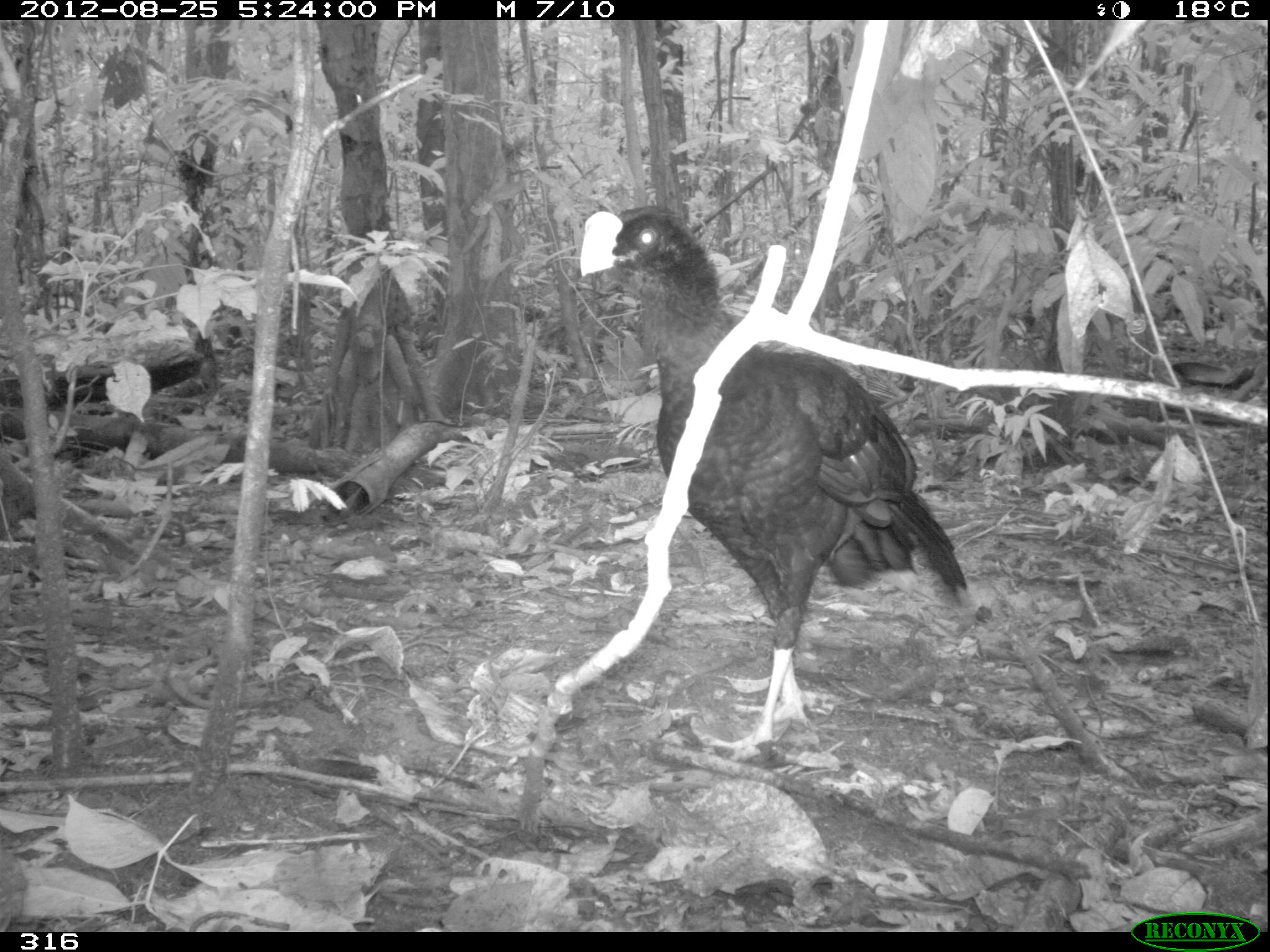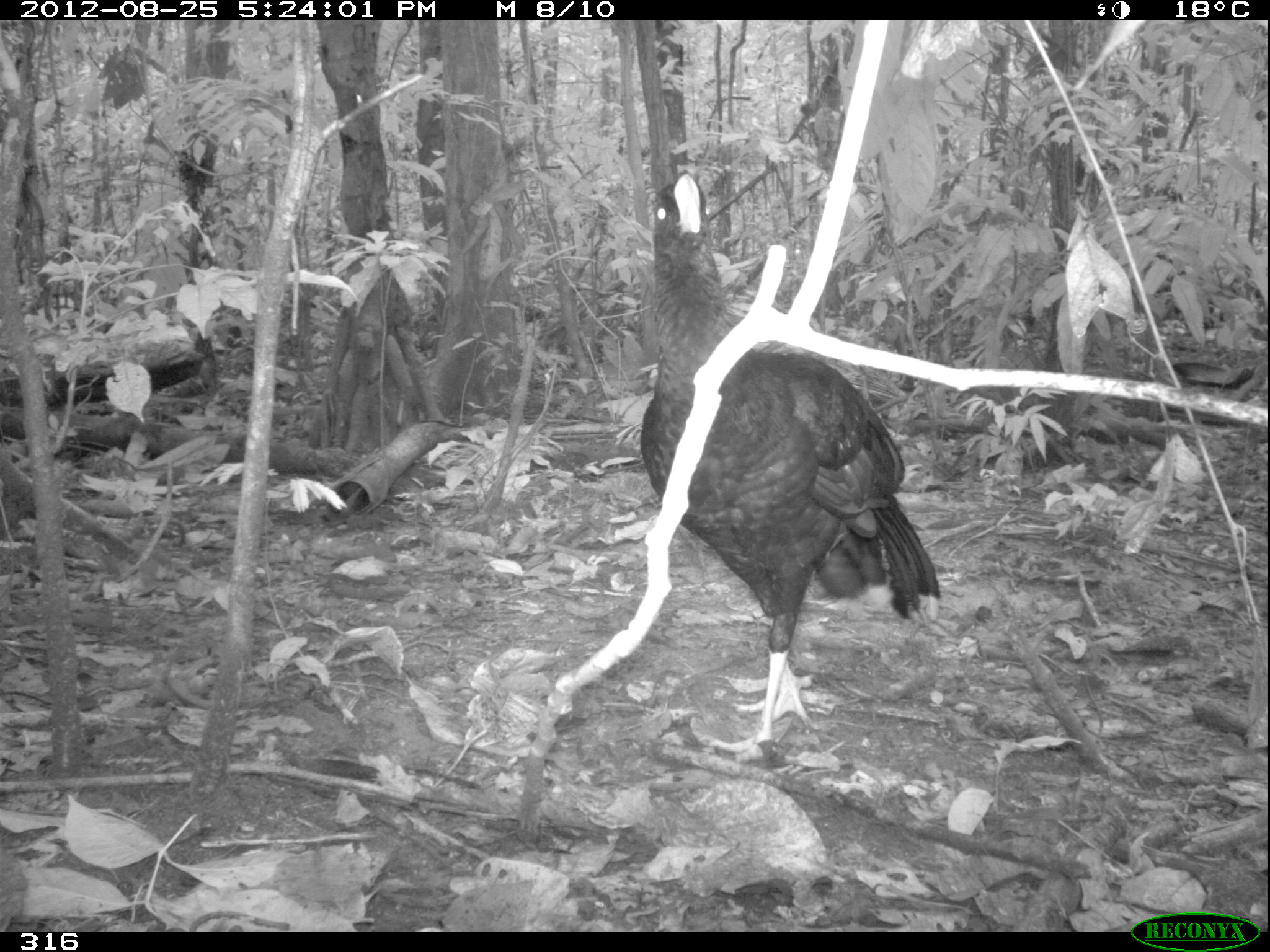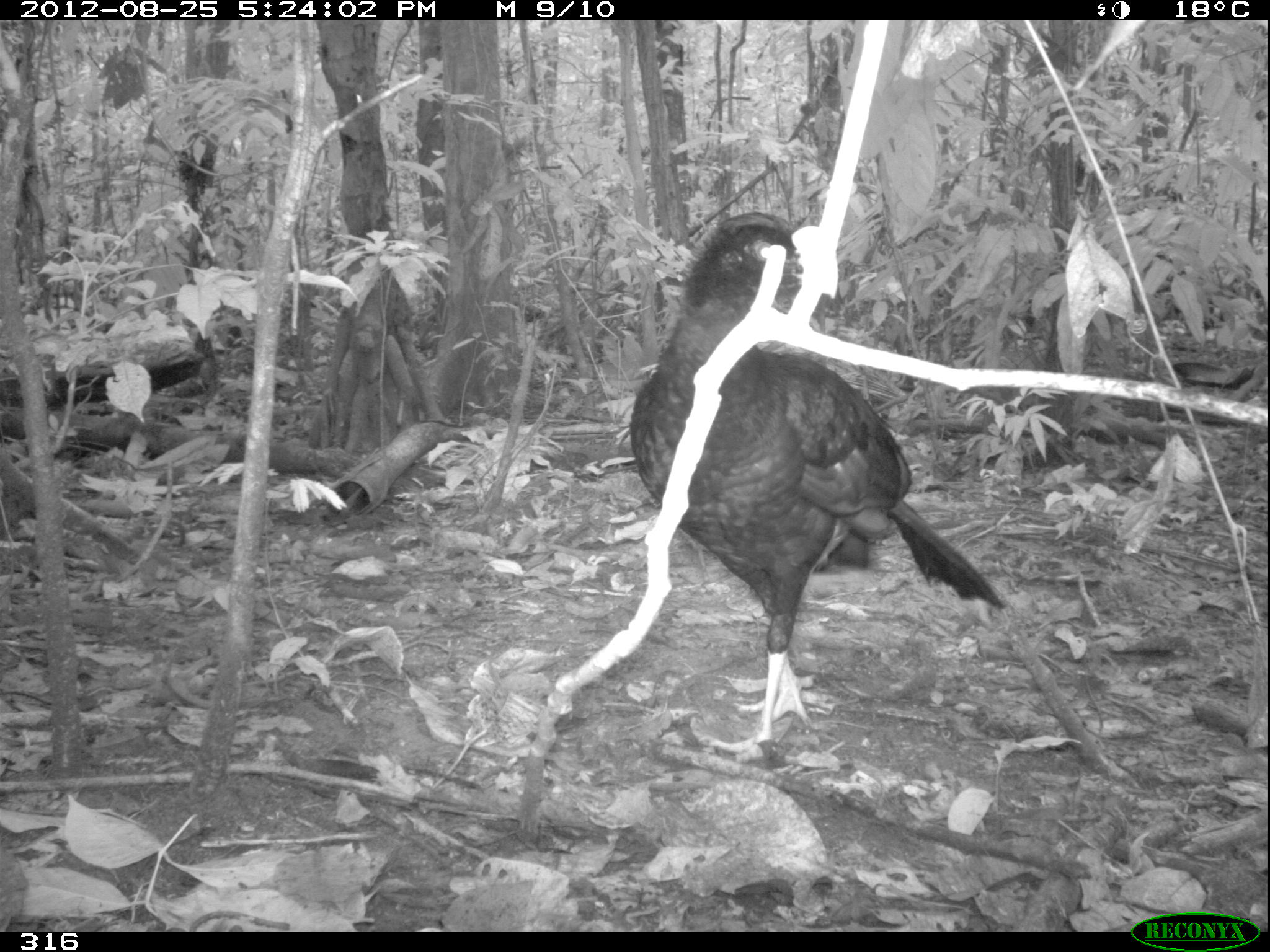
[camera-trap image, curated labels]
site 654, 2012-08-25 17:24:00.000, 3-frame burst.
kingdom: Animalia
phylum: Chordata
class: Aves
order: Galliformes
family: Cracidae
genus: Mitu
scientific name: Mitu tuberosum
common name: razor-billed curassow